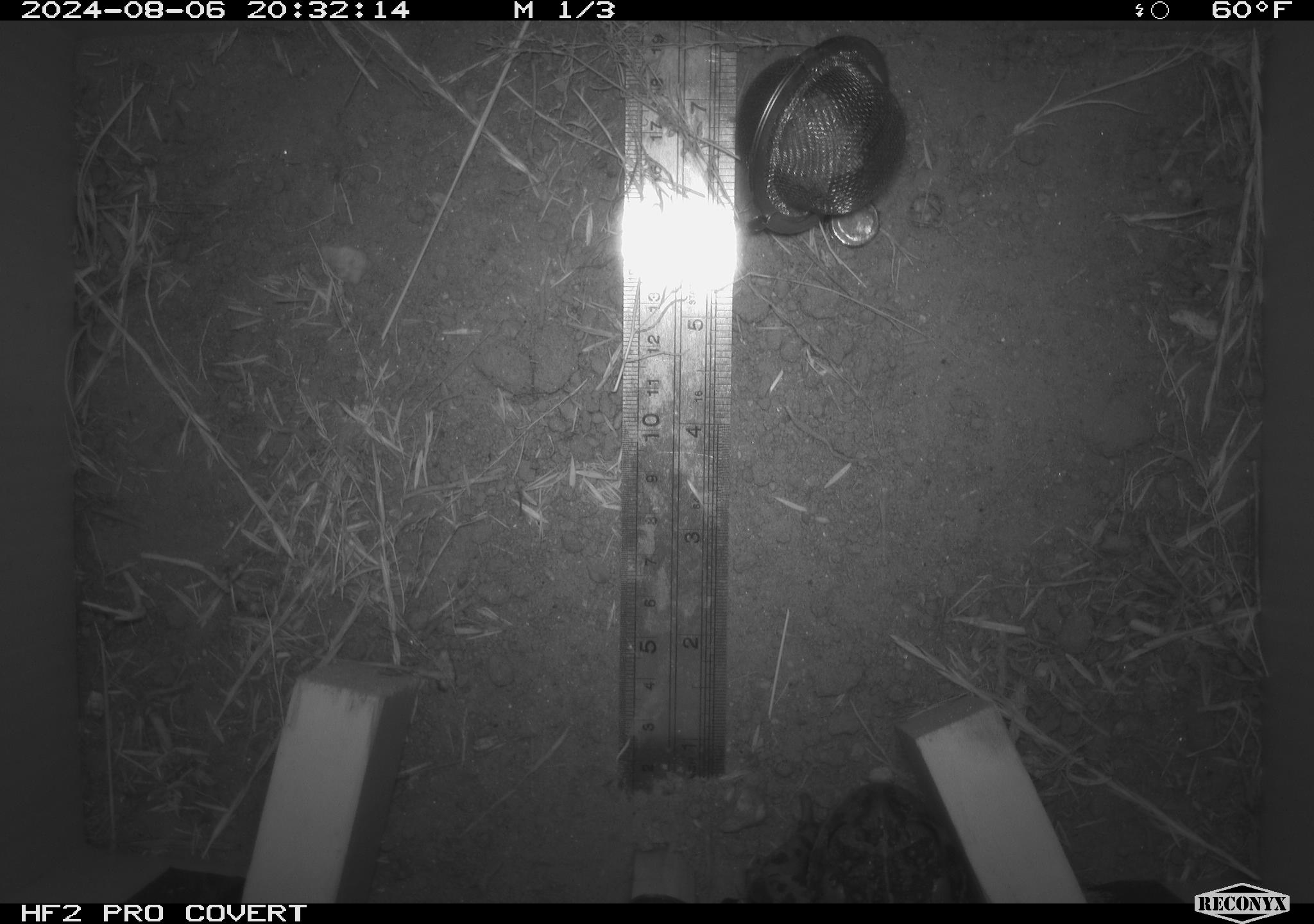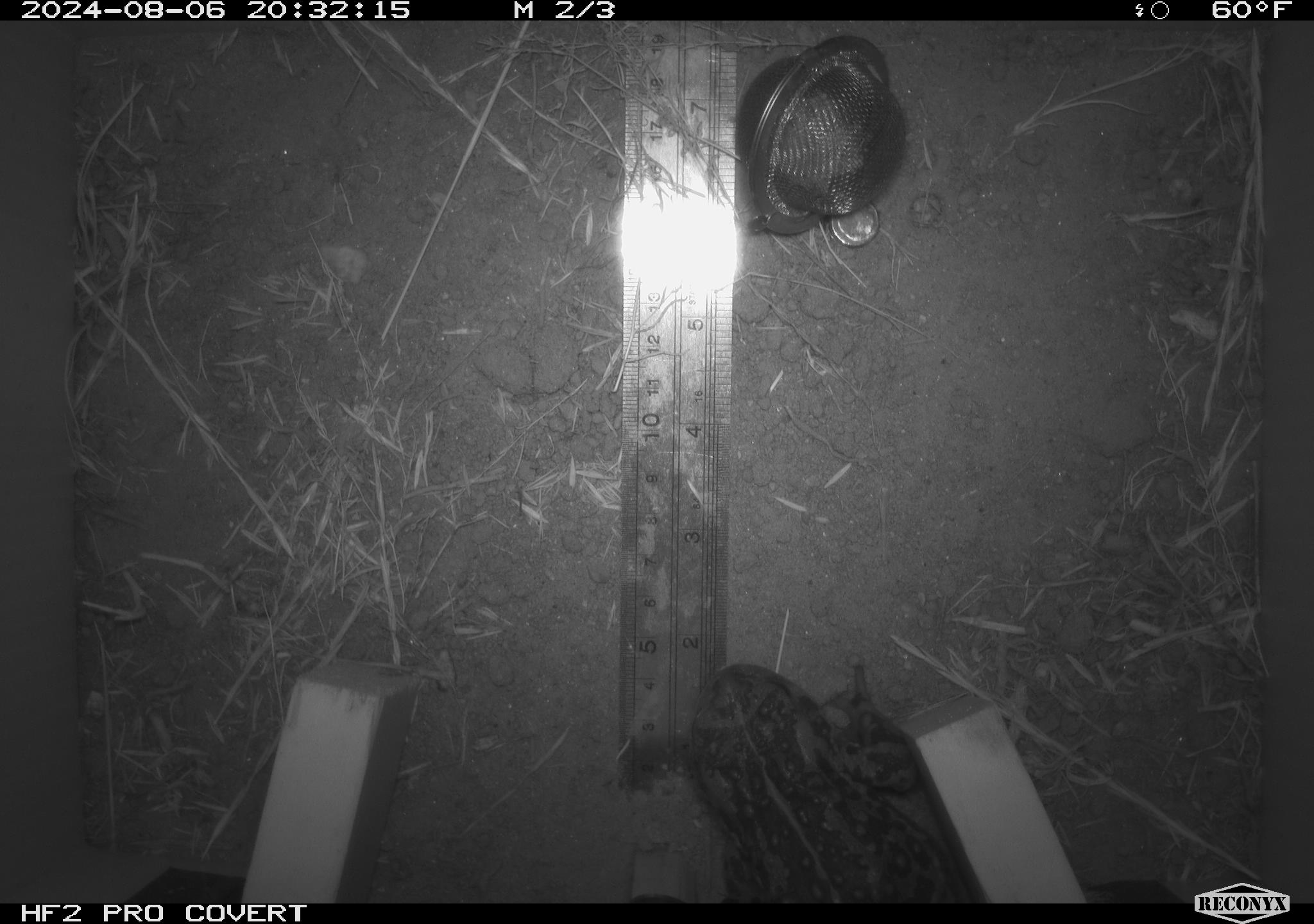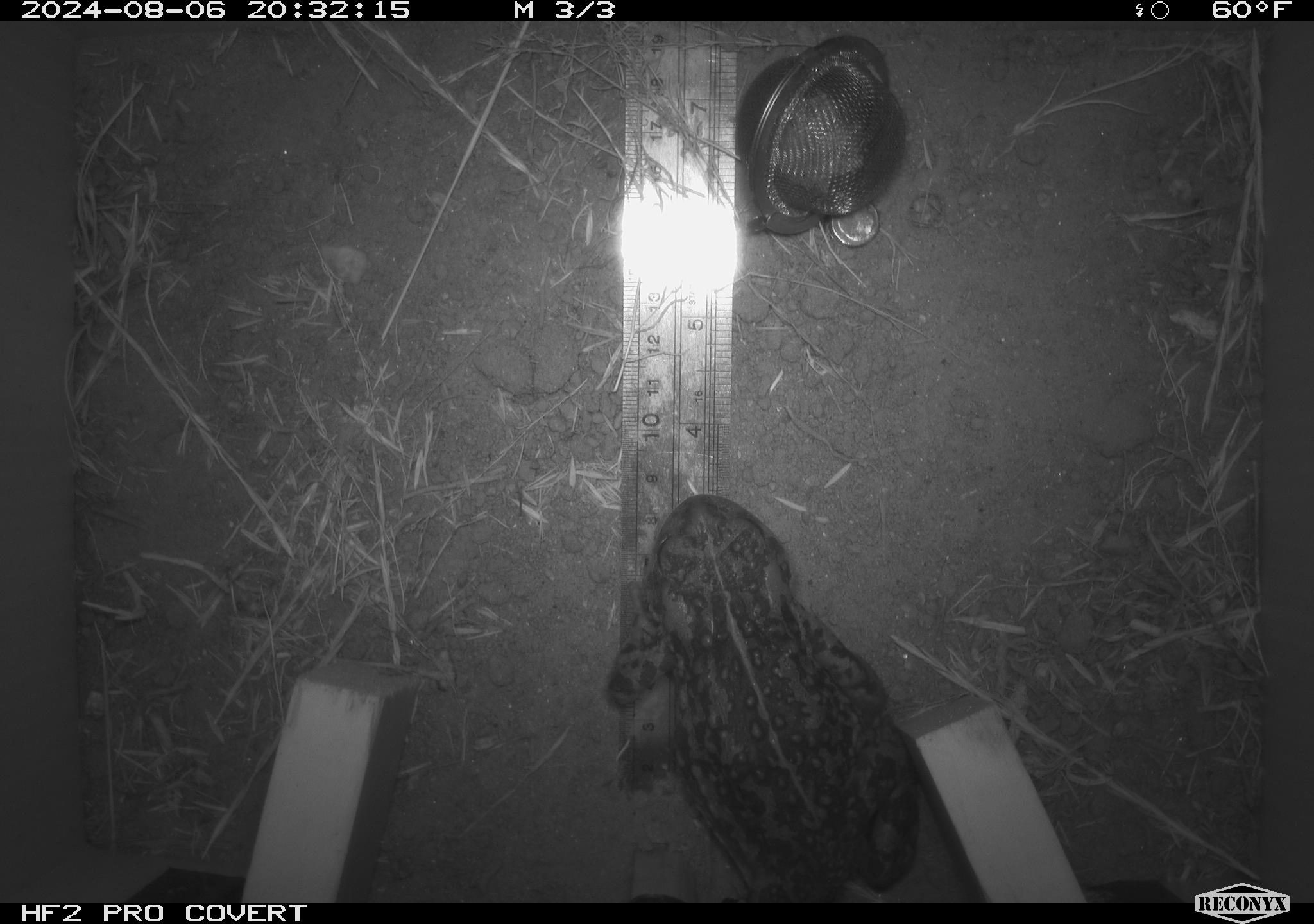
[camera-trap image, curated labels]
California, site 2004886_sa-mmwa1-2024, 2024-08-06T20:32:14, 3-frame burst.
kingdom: Animalia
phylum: Chordata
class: Amphibia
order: Anura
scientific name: Anura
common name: frogs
Frogs (Anura).